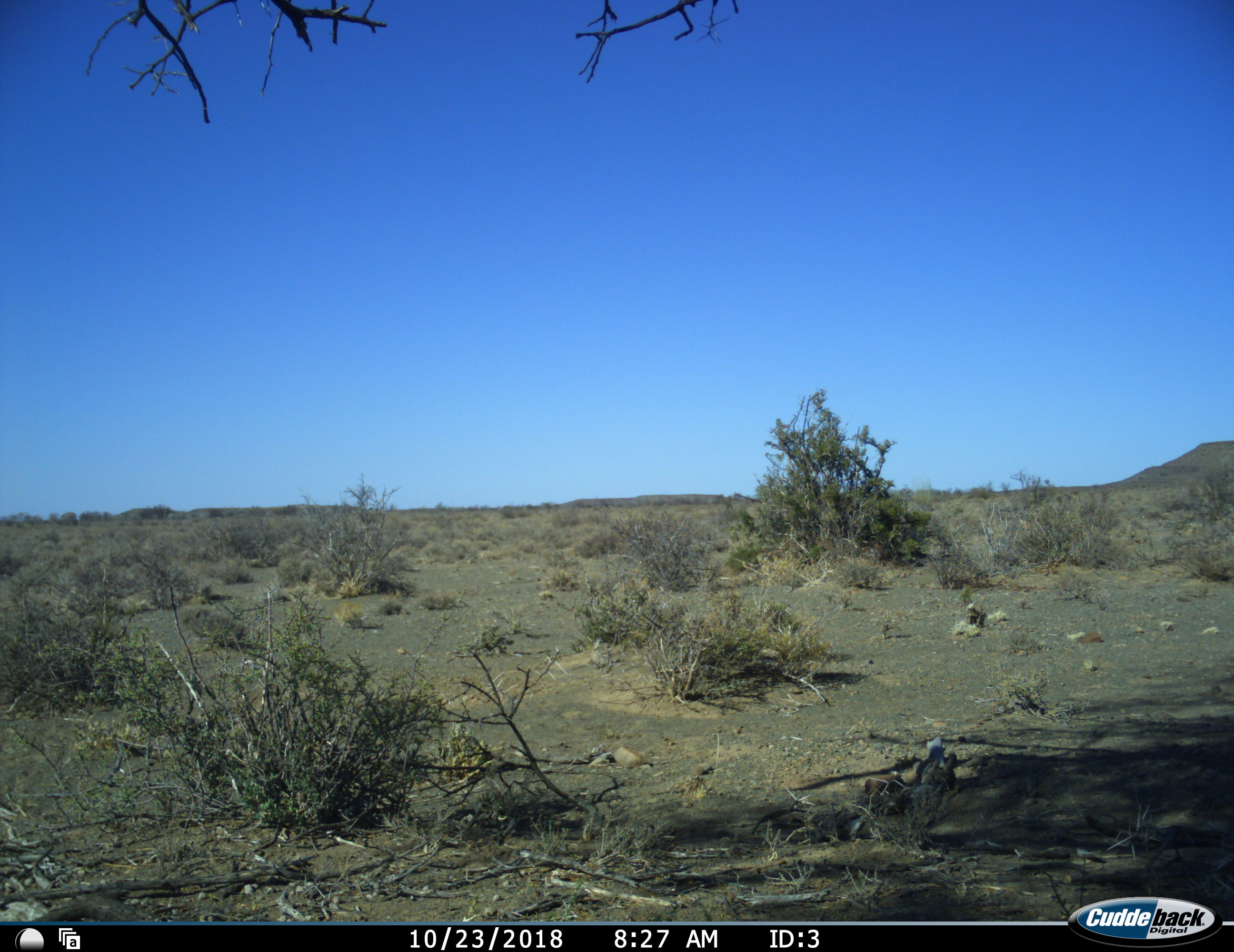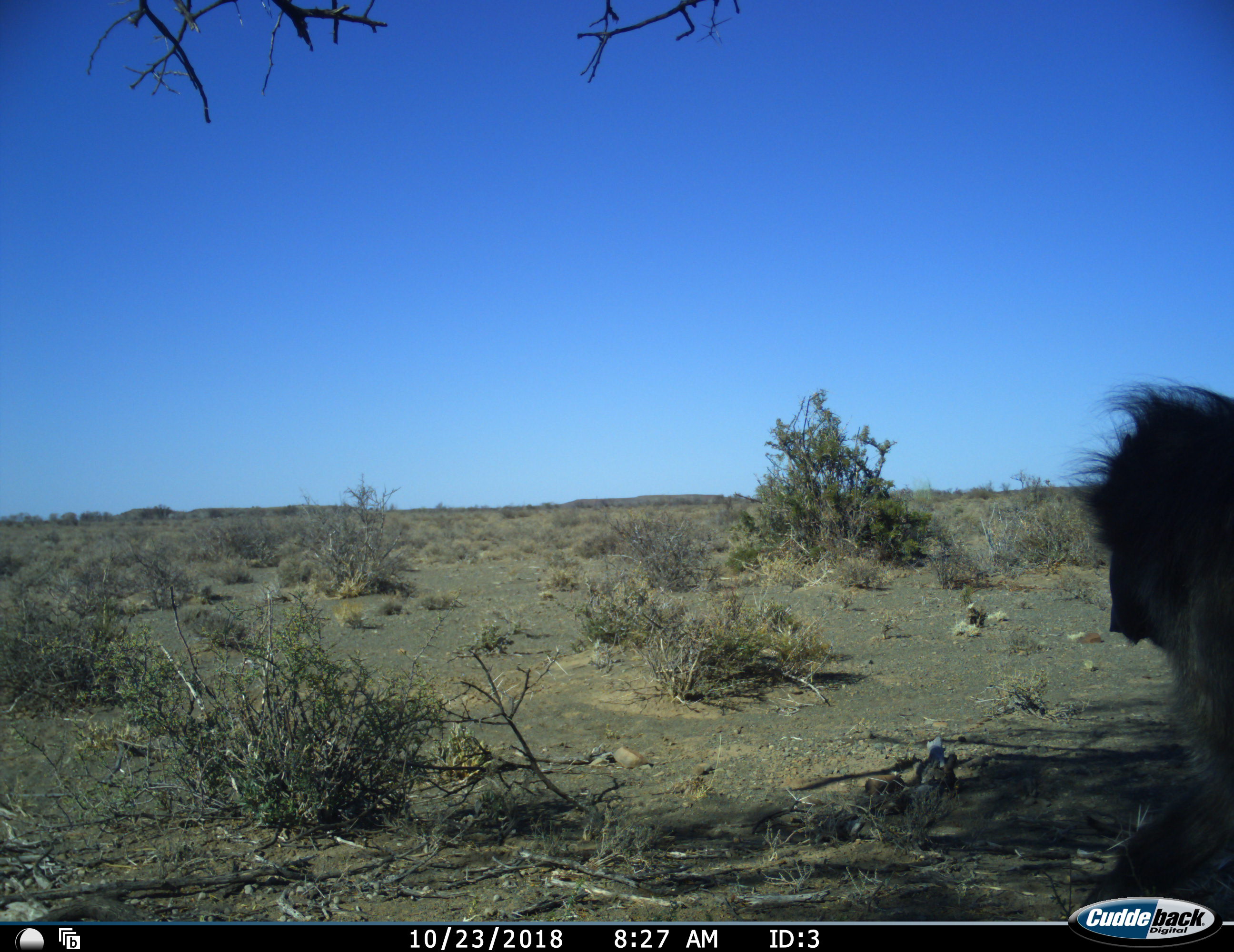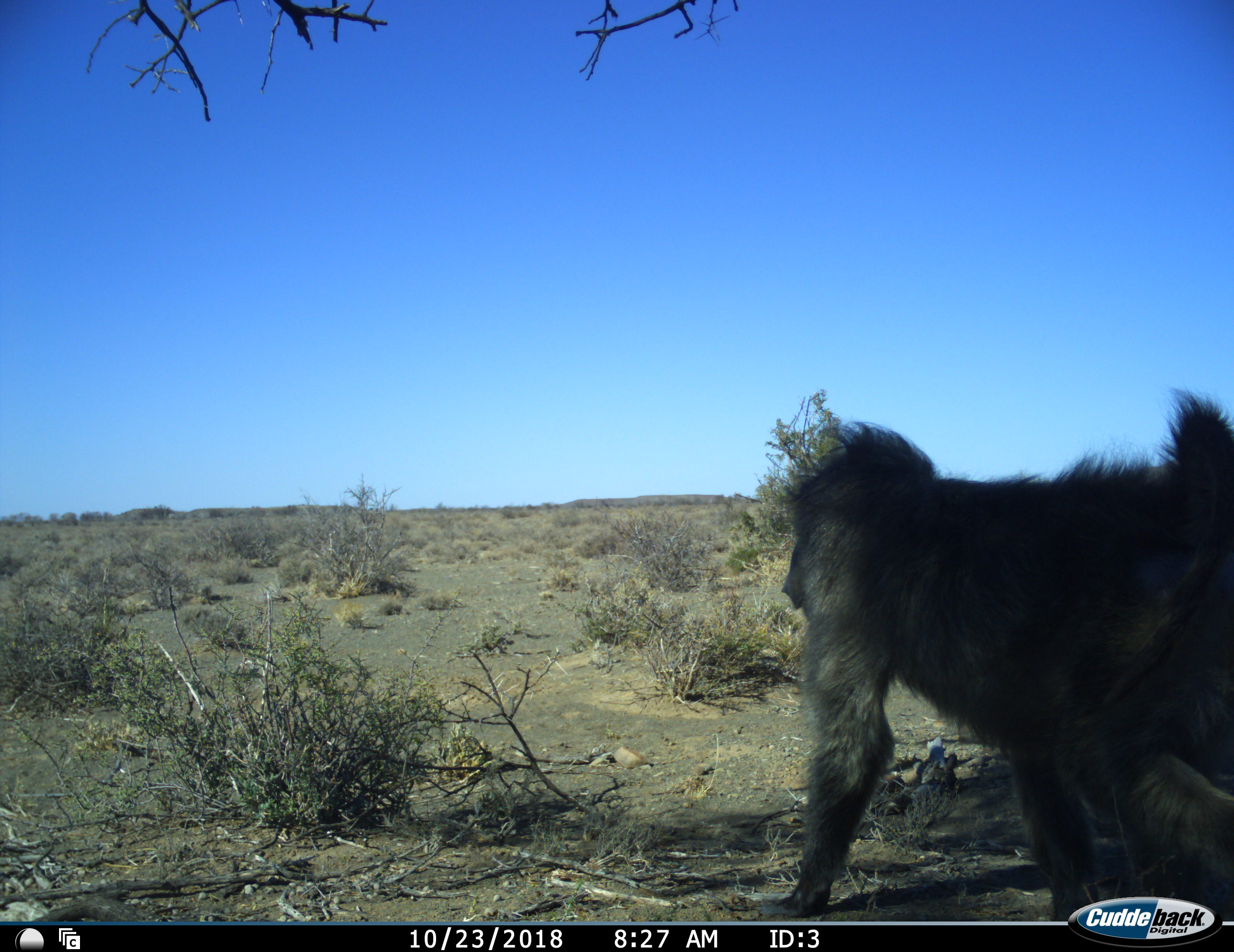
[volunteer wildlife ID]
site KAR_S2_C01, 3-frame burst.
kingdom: Animalia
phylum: Chordata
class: Mammalia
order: Primates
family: Cercopithecidae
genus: Papio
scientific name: Papio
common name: baboon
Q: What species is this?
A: Baboon (Papio).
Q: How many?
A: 1.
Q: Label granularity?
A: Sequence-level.